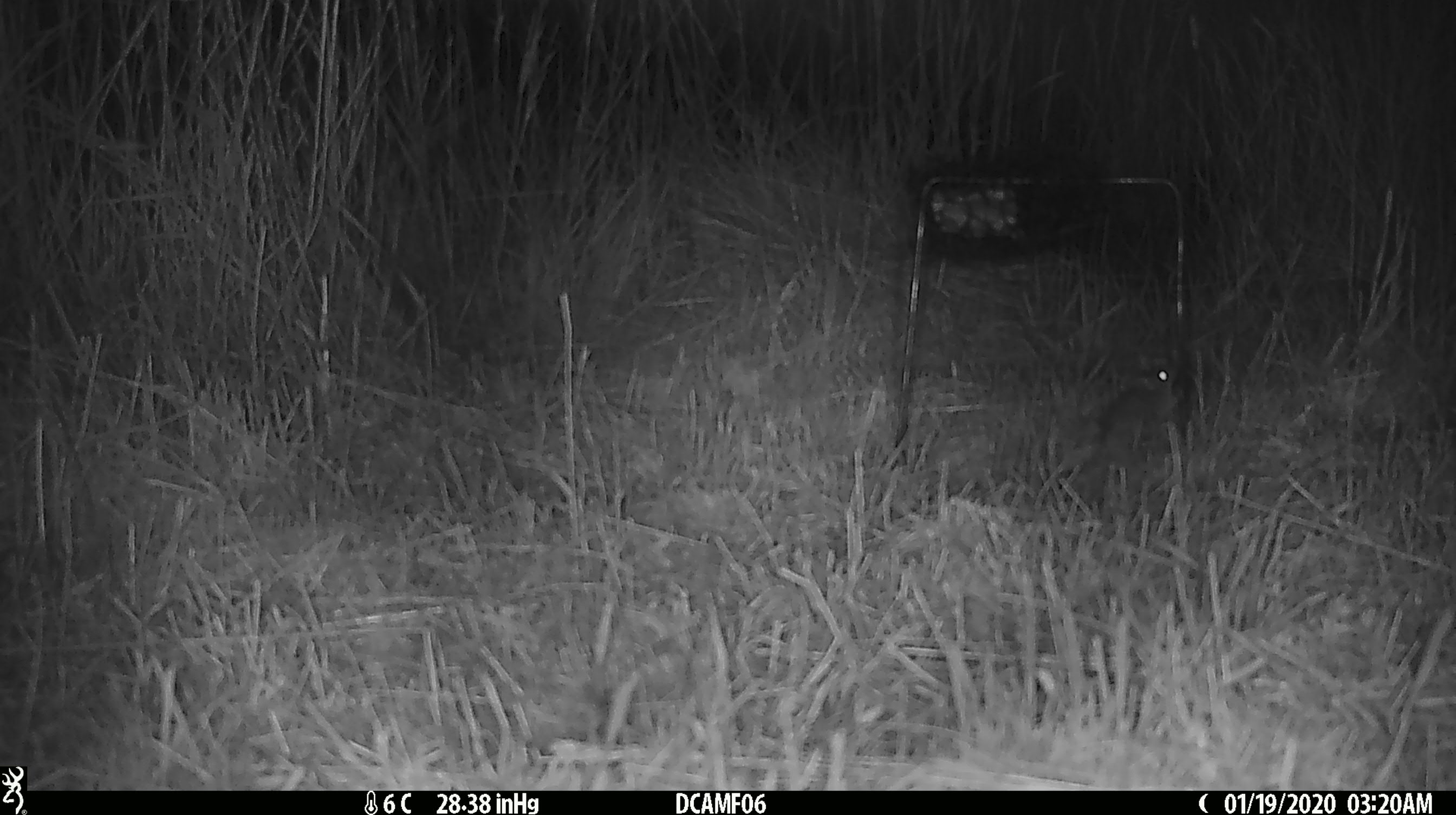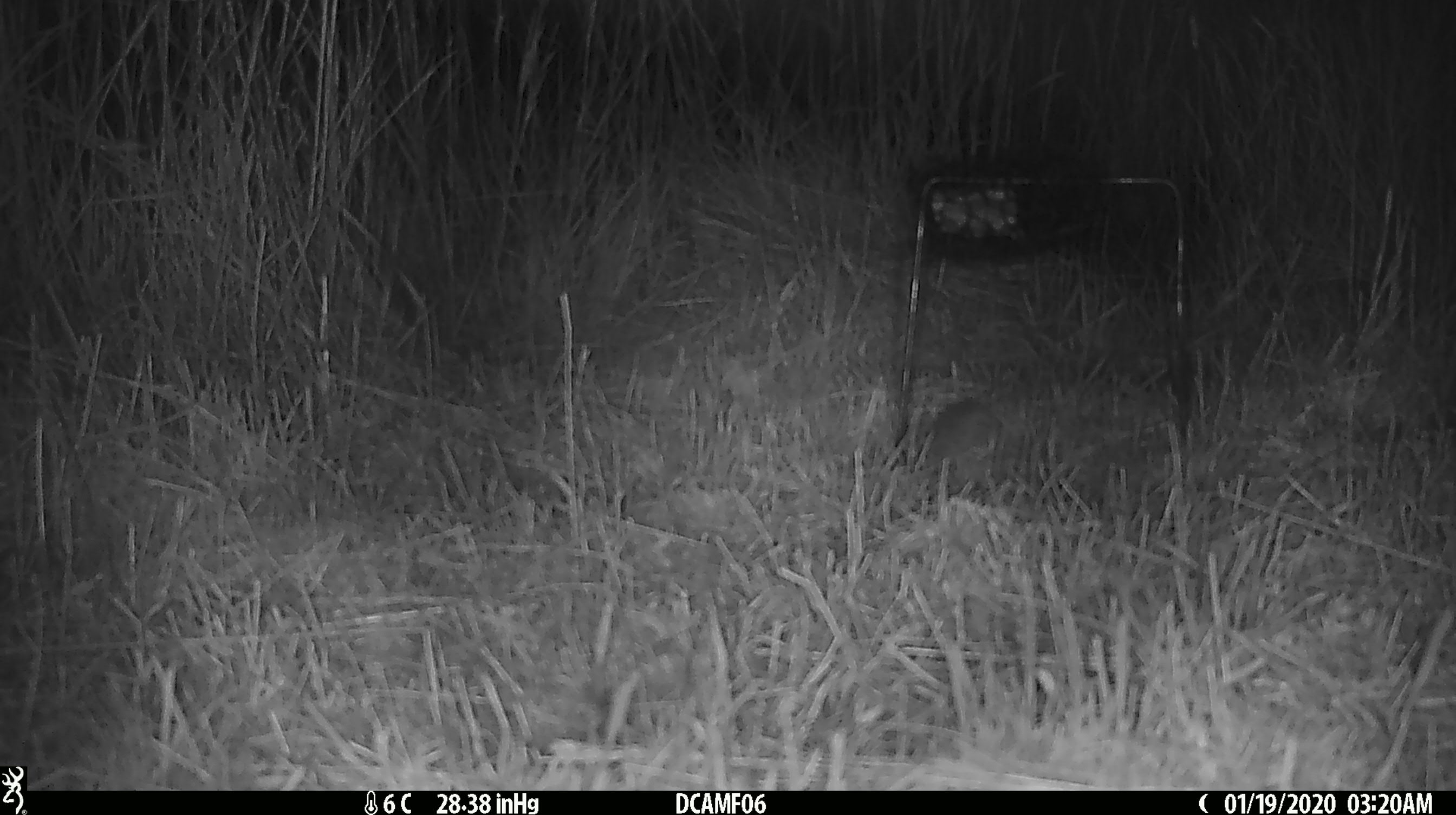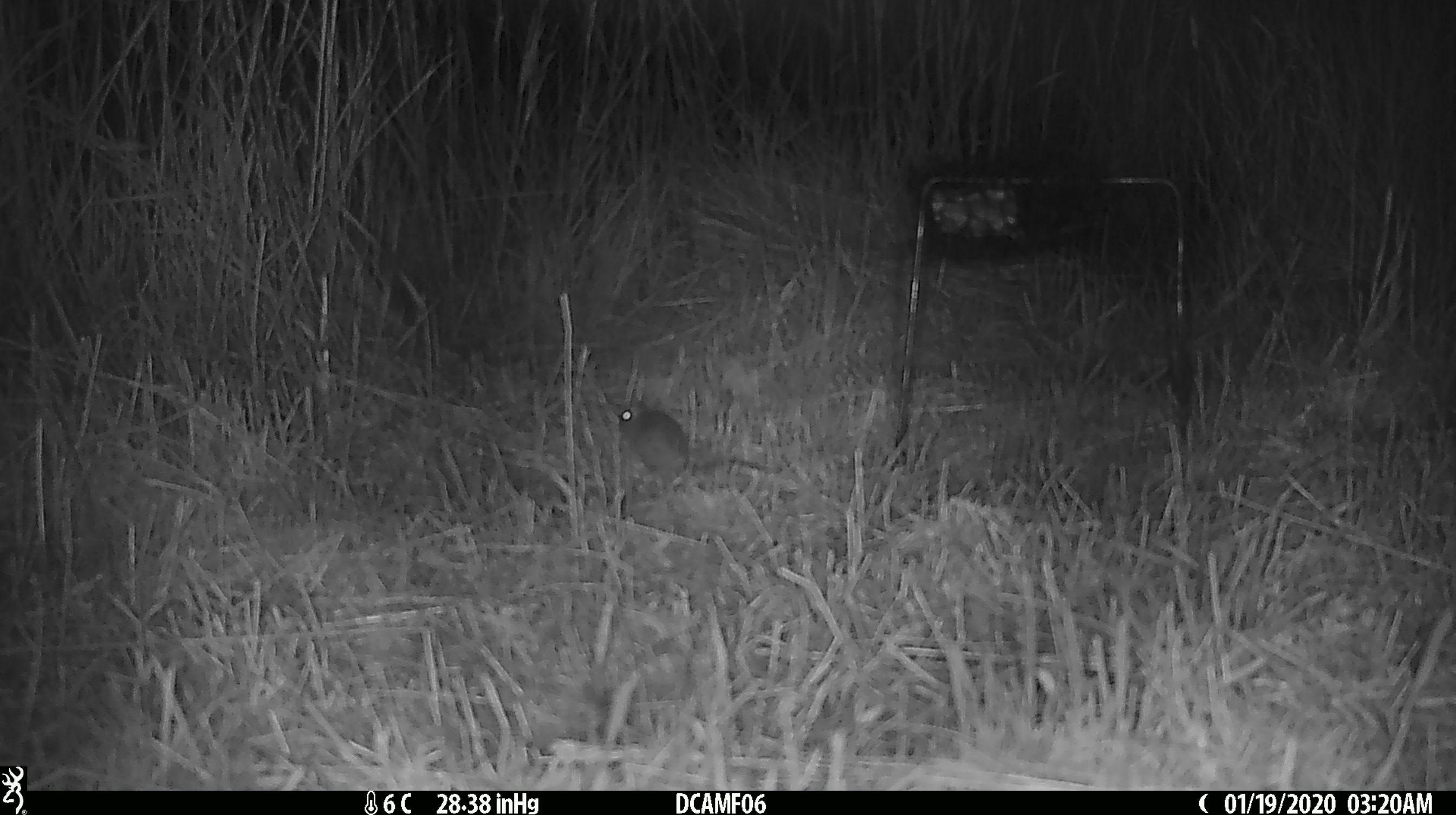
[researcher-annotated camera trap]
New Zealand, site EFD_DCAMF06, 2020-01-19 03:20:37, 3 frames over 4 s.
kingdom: Animalia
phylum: Chordata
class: Mammalia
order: Rodentia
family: Muridae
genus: Mus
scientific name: Mus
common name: mouse